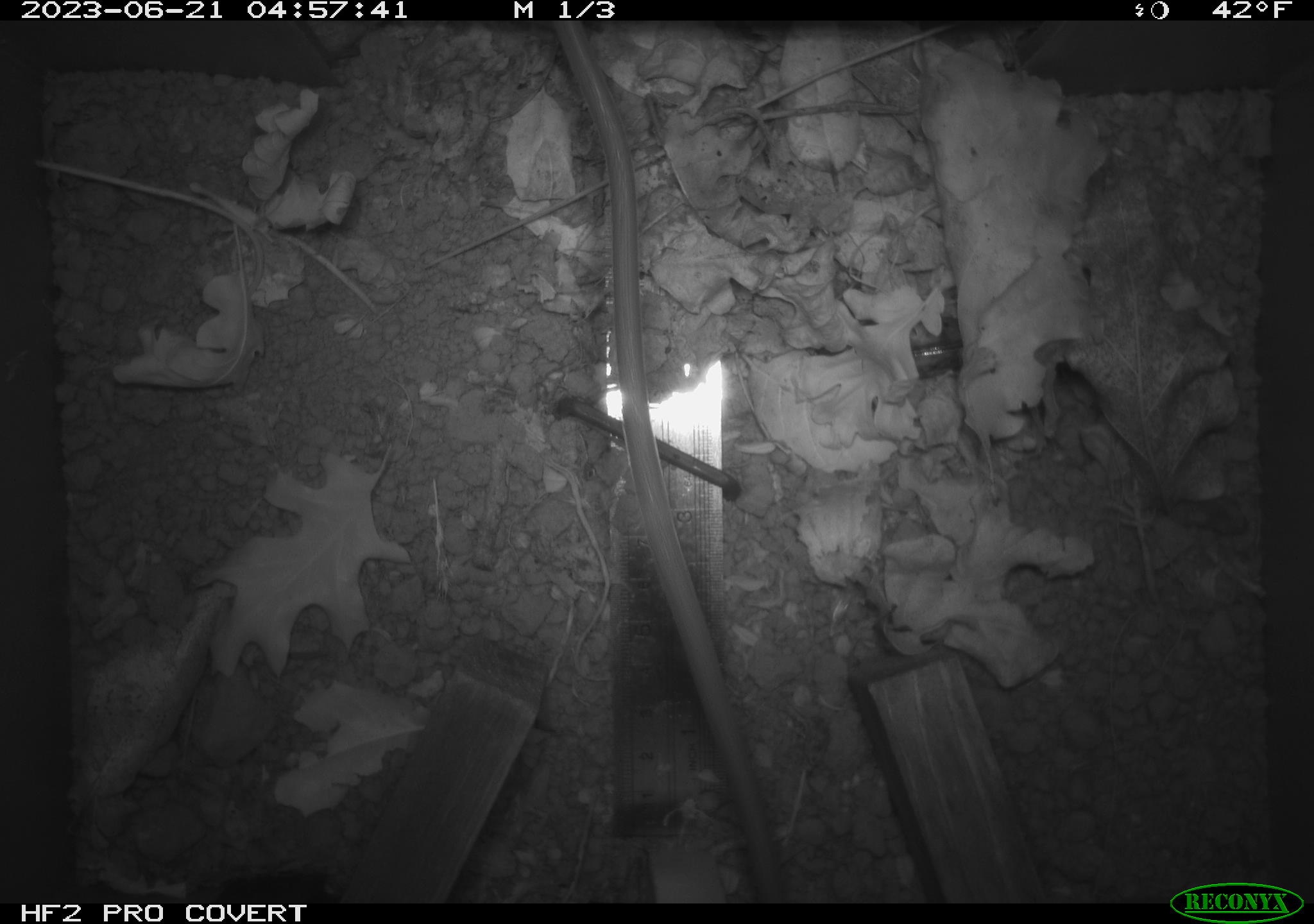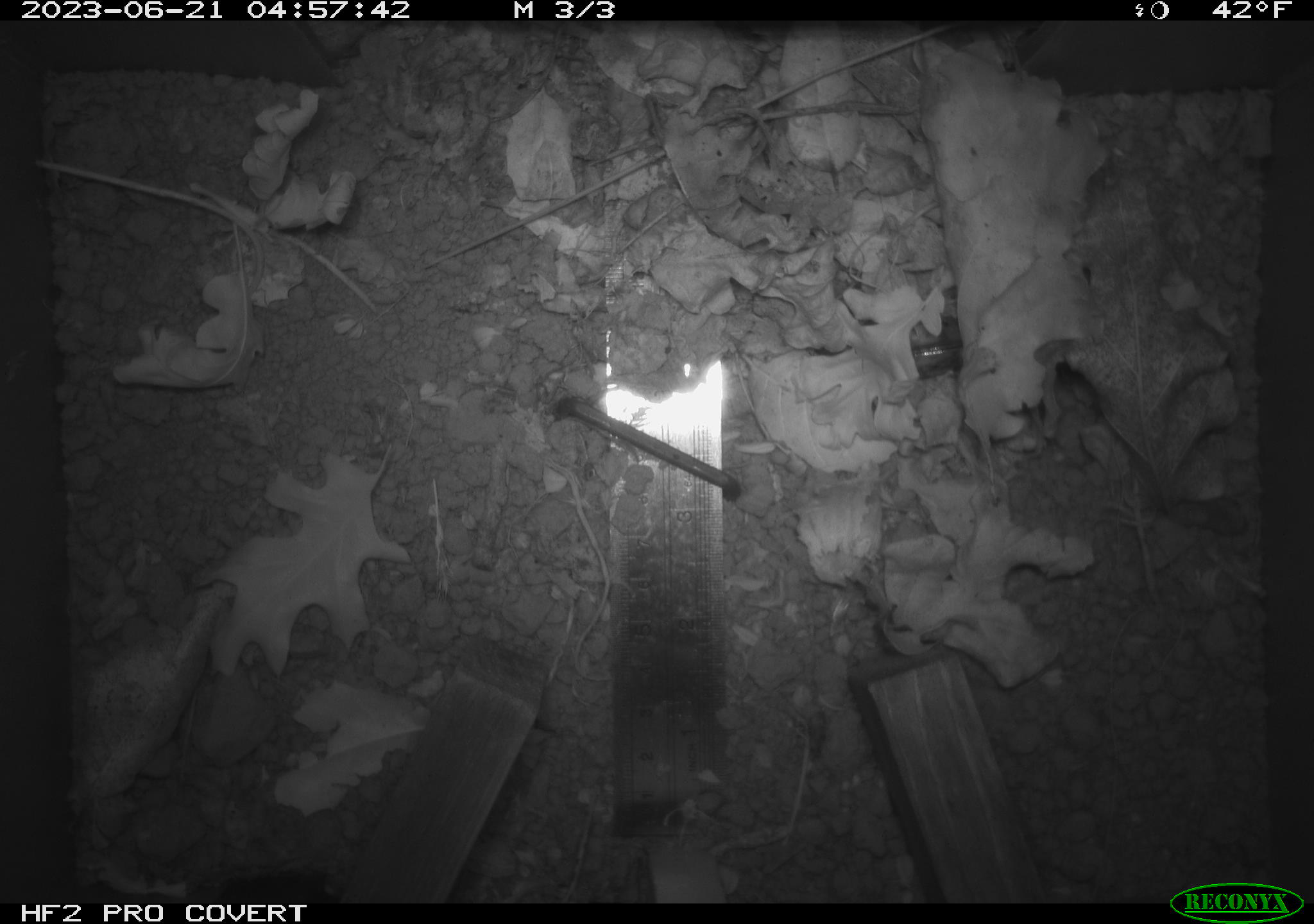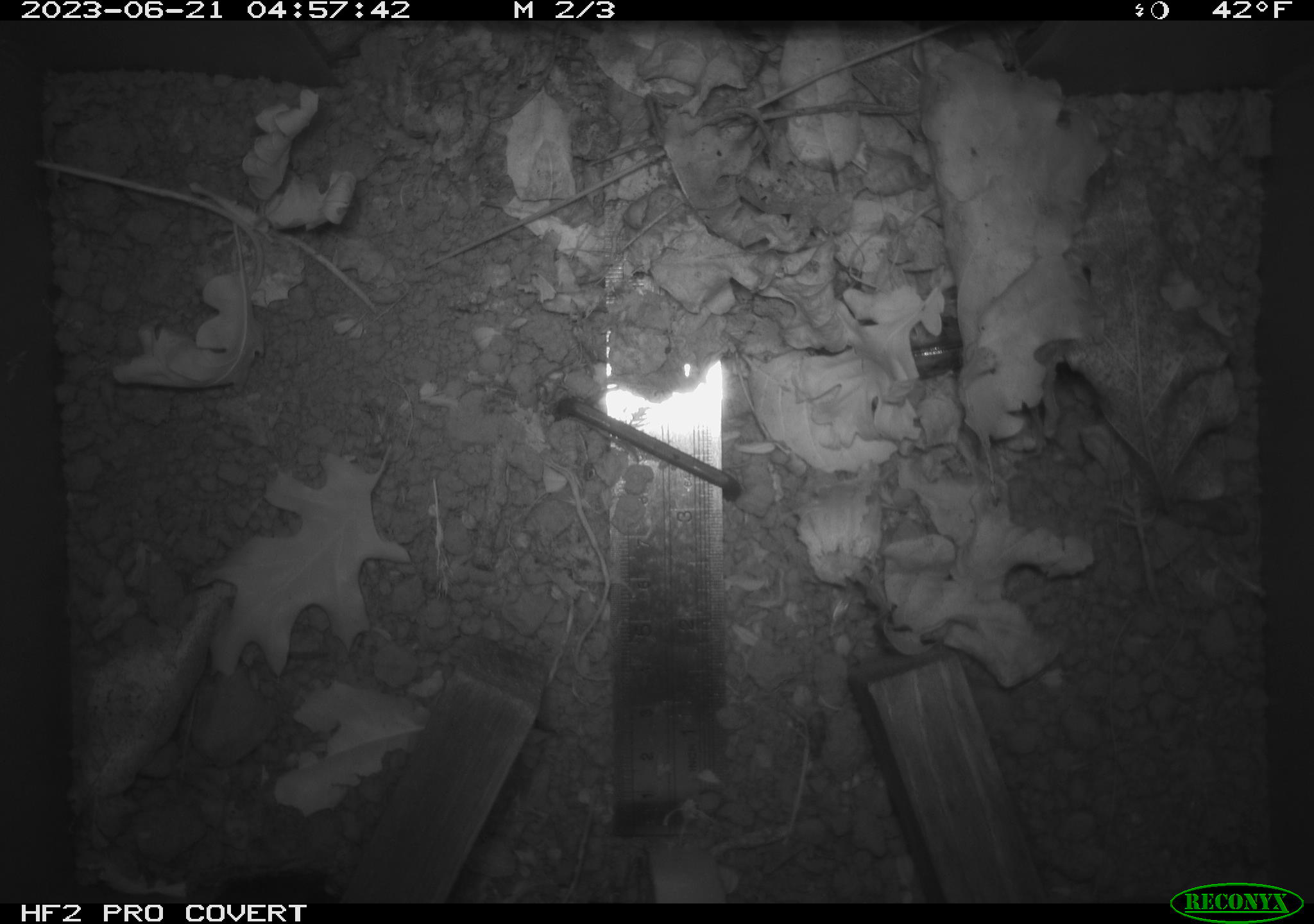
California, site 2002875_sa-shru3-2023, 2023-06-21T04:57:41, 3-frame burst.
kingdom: Animalia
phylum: Chordata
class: Mammalia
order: Rodentia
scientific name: Rodentia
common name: mouse species